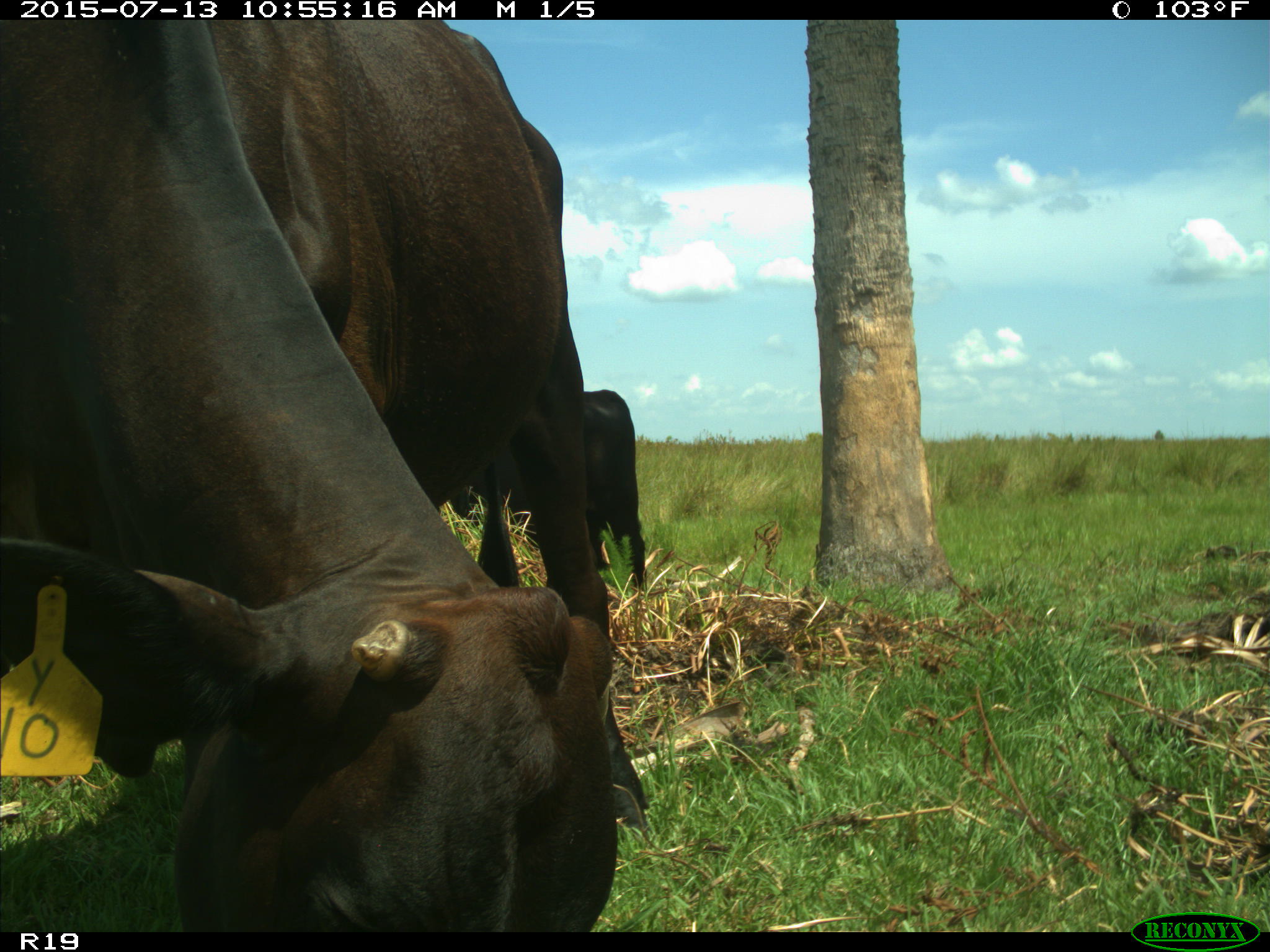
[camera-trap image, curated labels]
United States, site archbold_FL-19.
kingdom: Animalia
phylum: Chordata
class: Mammalia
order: Artiodactyla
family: Bovidae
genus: Bos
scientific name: Bos taurus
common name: domestic cow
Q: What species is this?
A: Bos taurus (domestic cow).